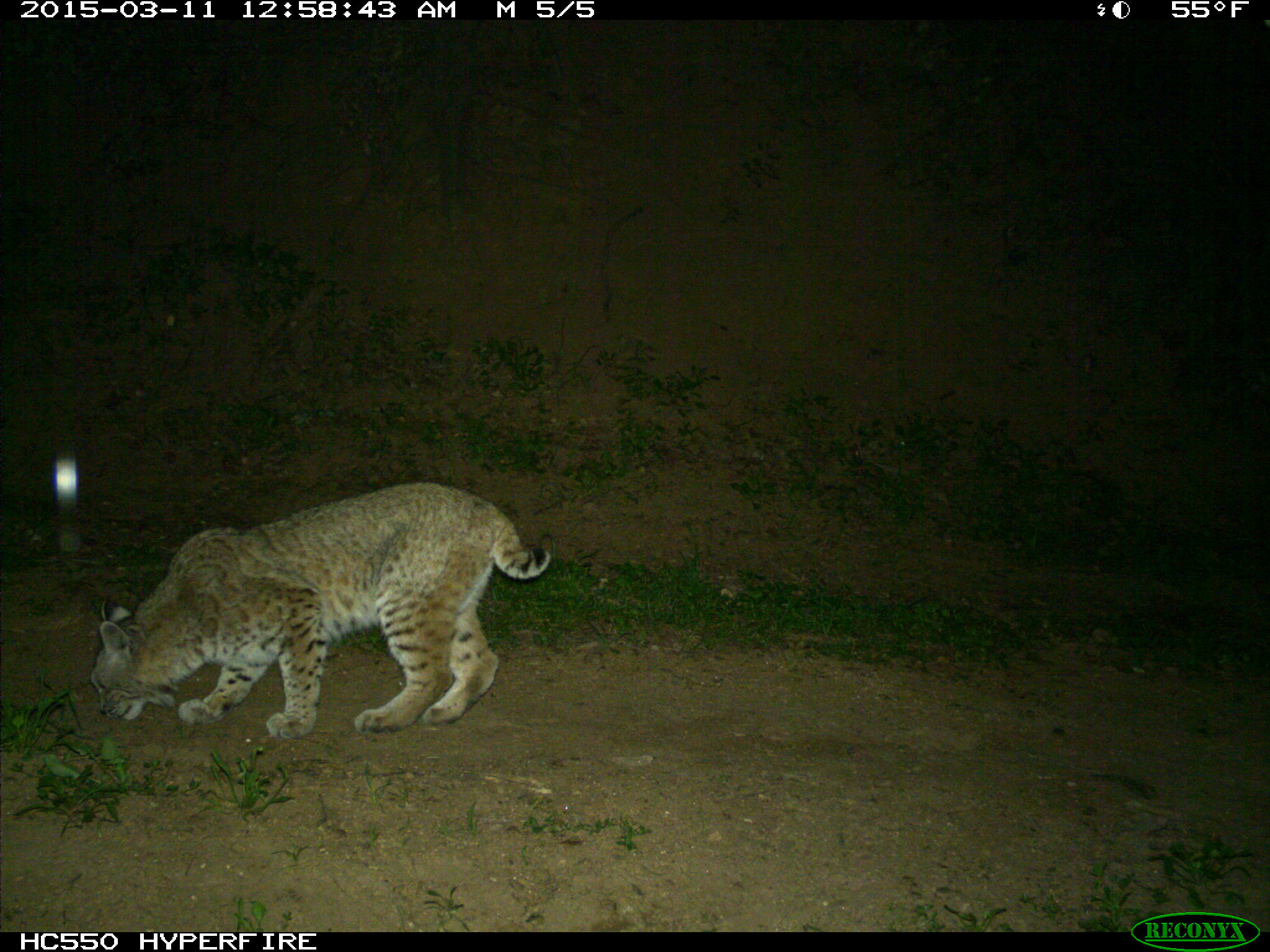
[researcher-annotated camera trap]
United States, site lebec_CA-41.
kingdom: Animalia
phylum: Chordata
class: Mammalia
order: Carnivora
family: Felidae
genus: Lynx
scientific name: Lynx rufus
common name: bobcat